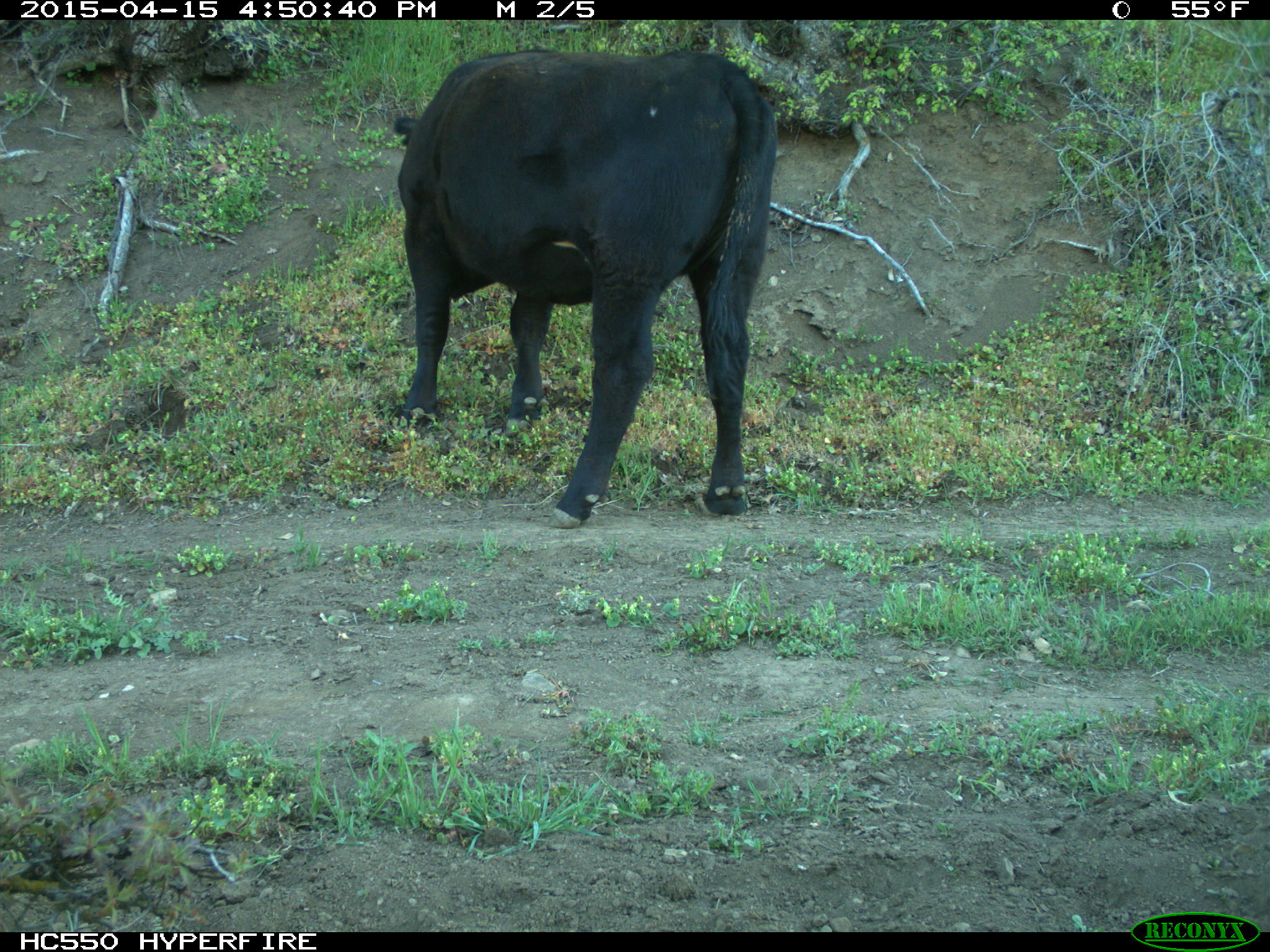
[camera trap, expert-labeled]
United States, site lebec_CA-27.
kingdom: Animalia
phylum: Chordata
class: Mammalia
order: Artiodactyla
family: Bovidae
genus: Bos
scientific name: Bos taurus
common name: domestic cow